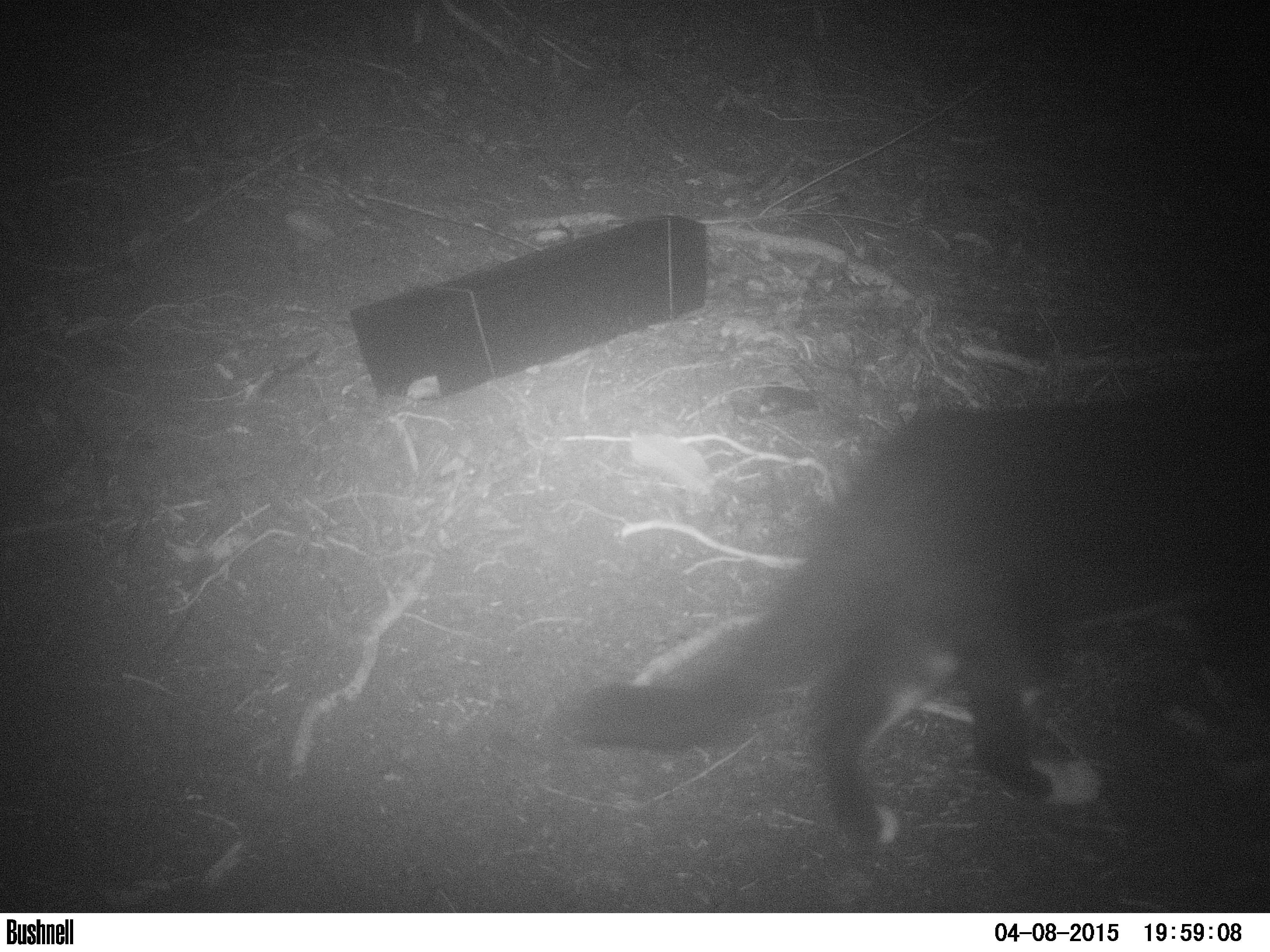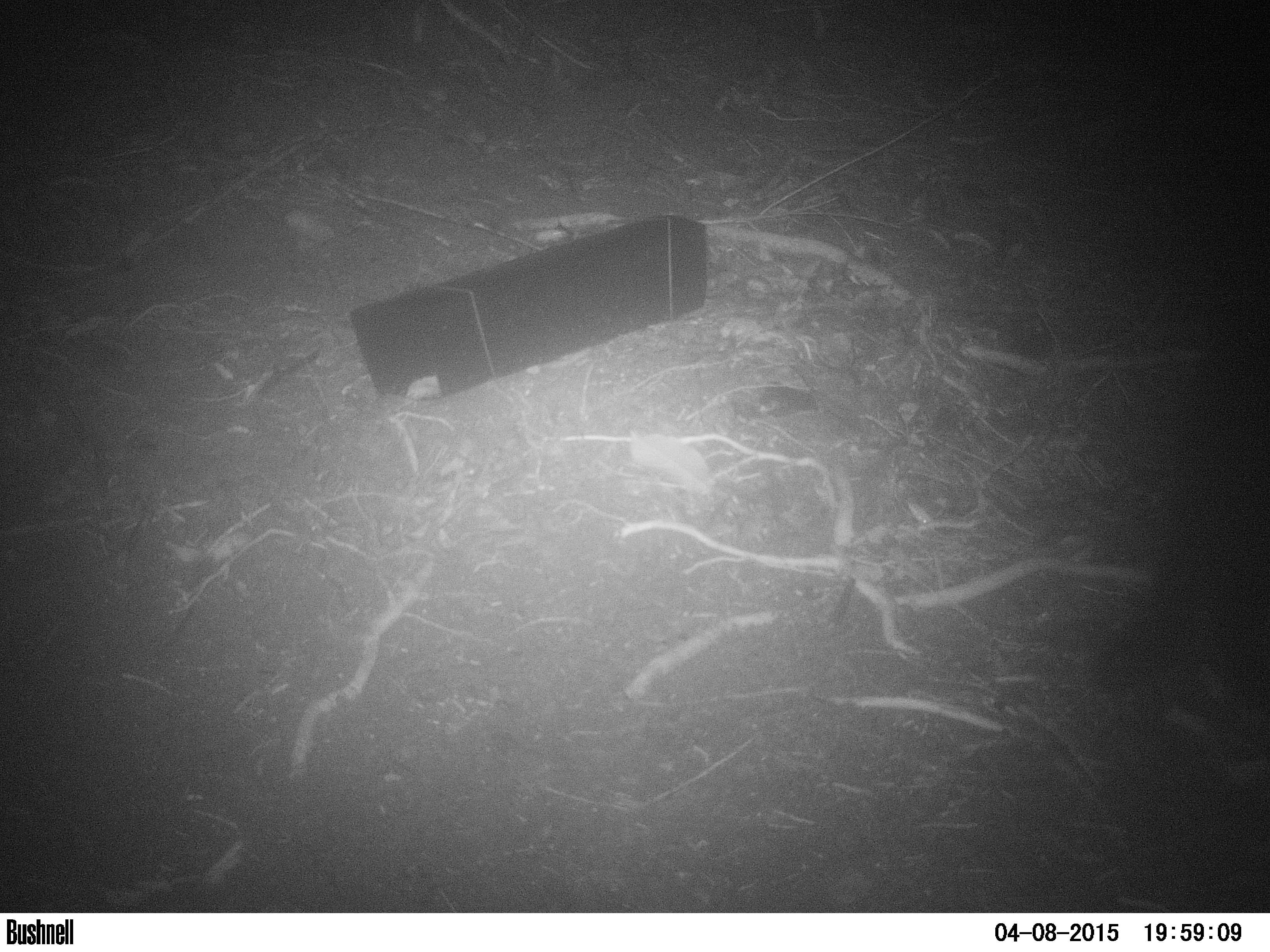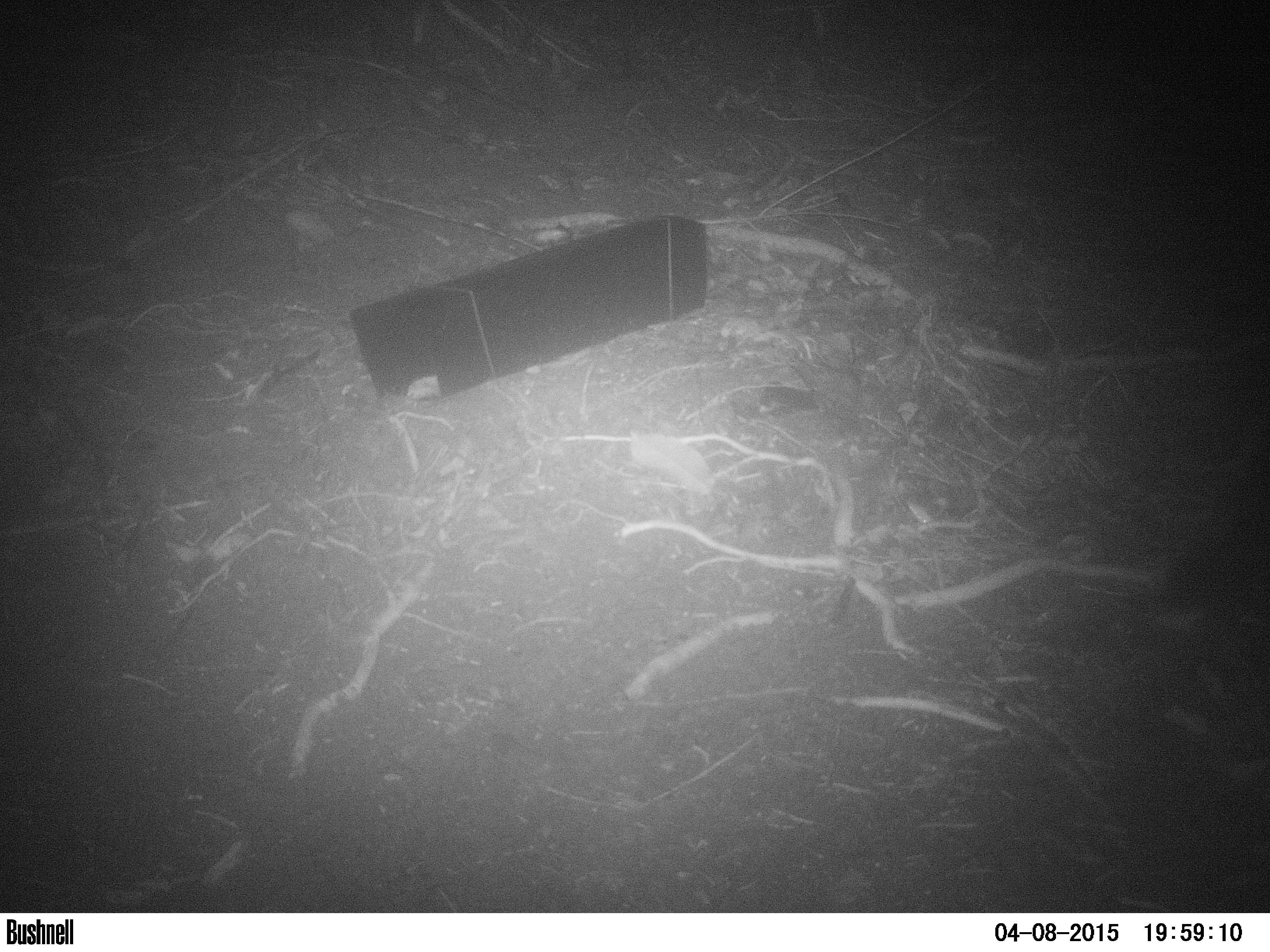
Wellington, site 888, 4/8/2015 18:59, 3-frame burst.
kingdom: Animalia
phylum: Chordata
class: Mammalia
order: Carnivora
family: Felidae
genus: Felis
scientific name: Felis catus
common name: cat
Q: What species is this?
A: Cat (Felis catus).